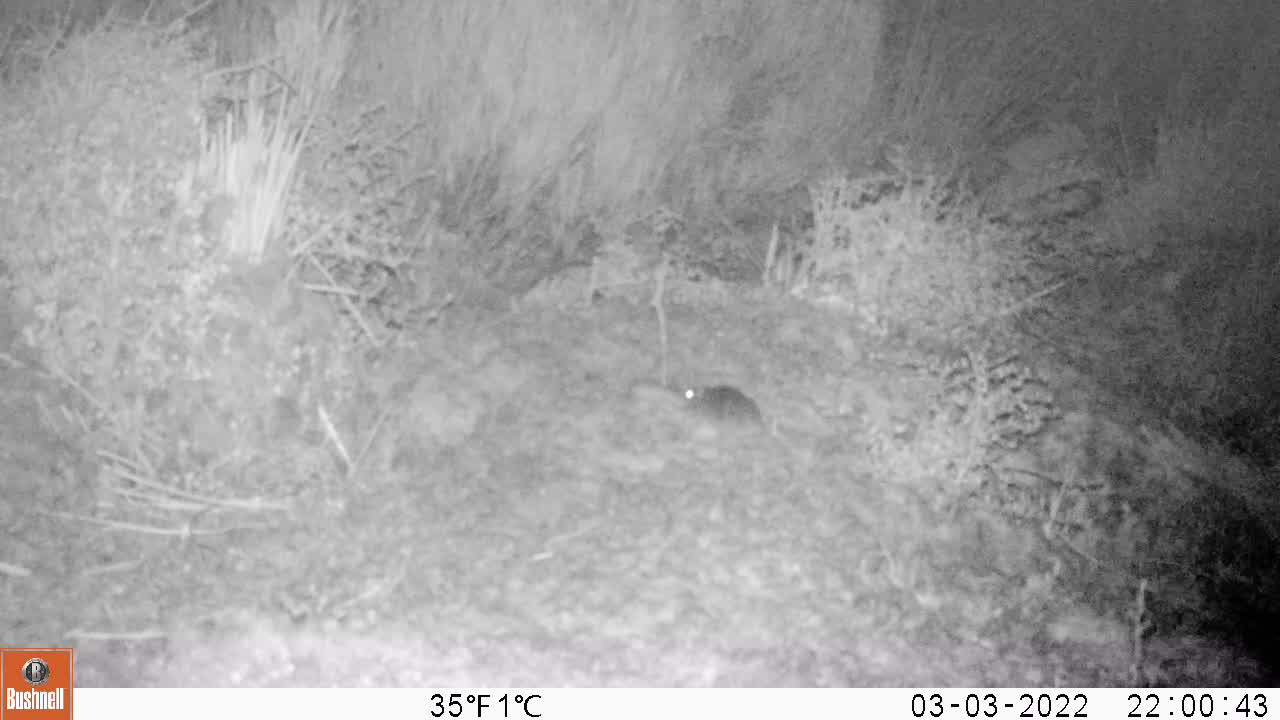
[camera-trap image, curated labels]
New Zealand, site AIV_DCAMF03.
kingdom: Animalia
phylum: Chordata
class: Mammalia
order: Rodentia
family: Muridae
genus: Mus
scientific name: Mus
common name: mouse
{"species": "mouse (Mus)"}